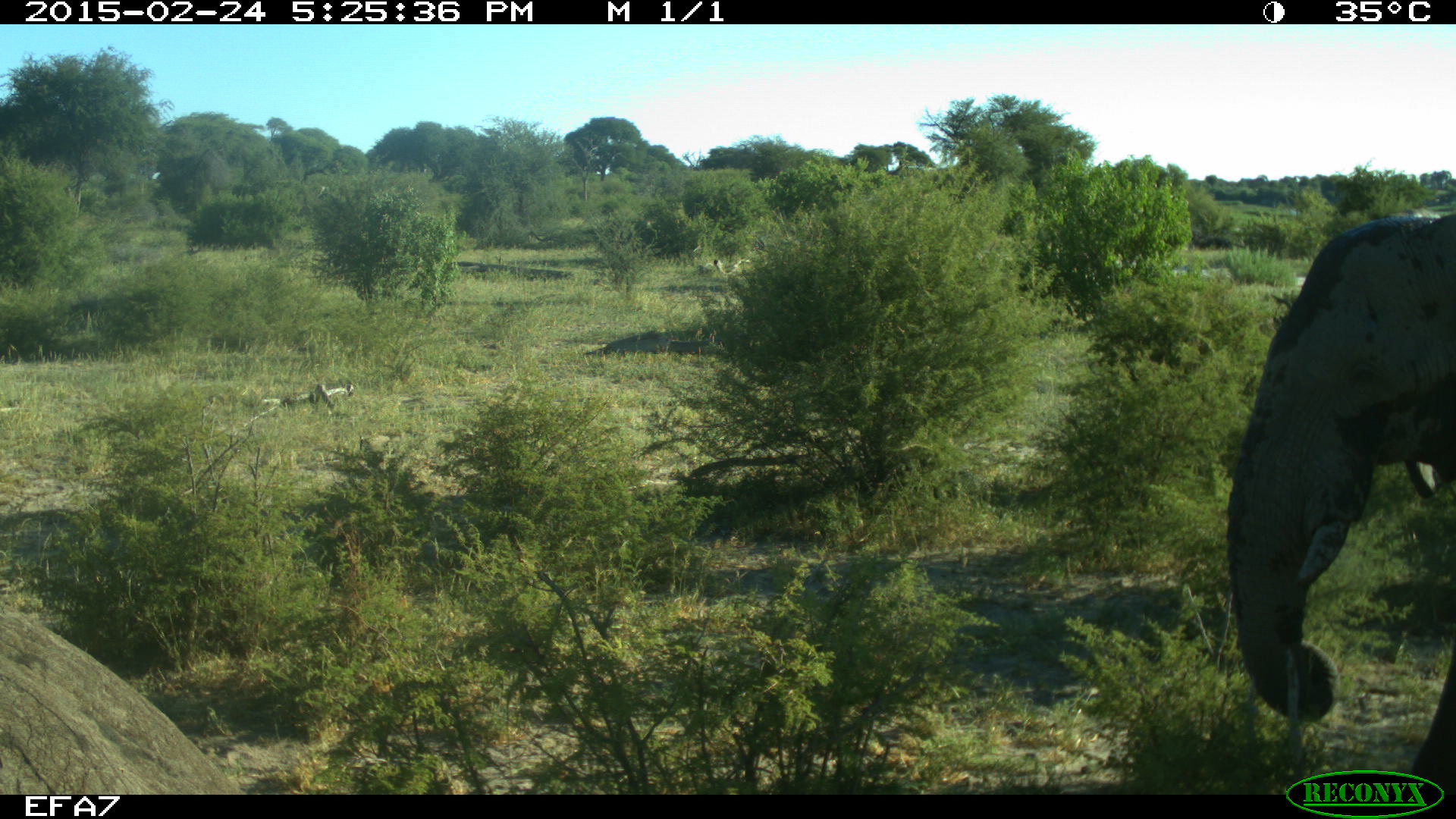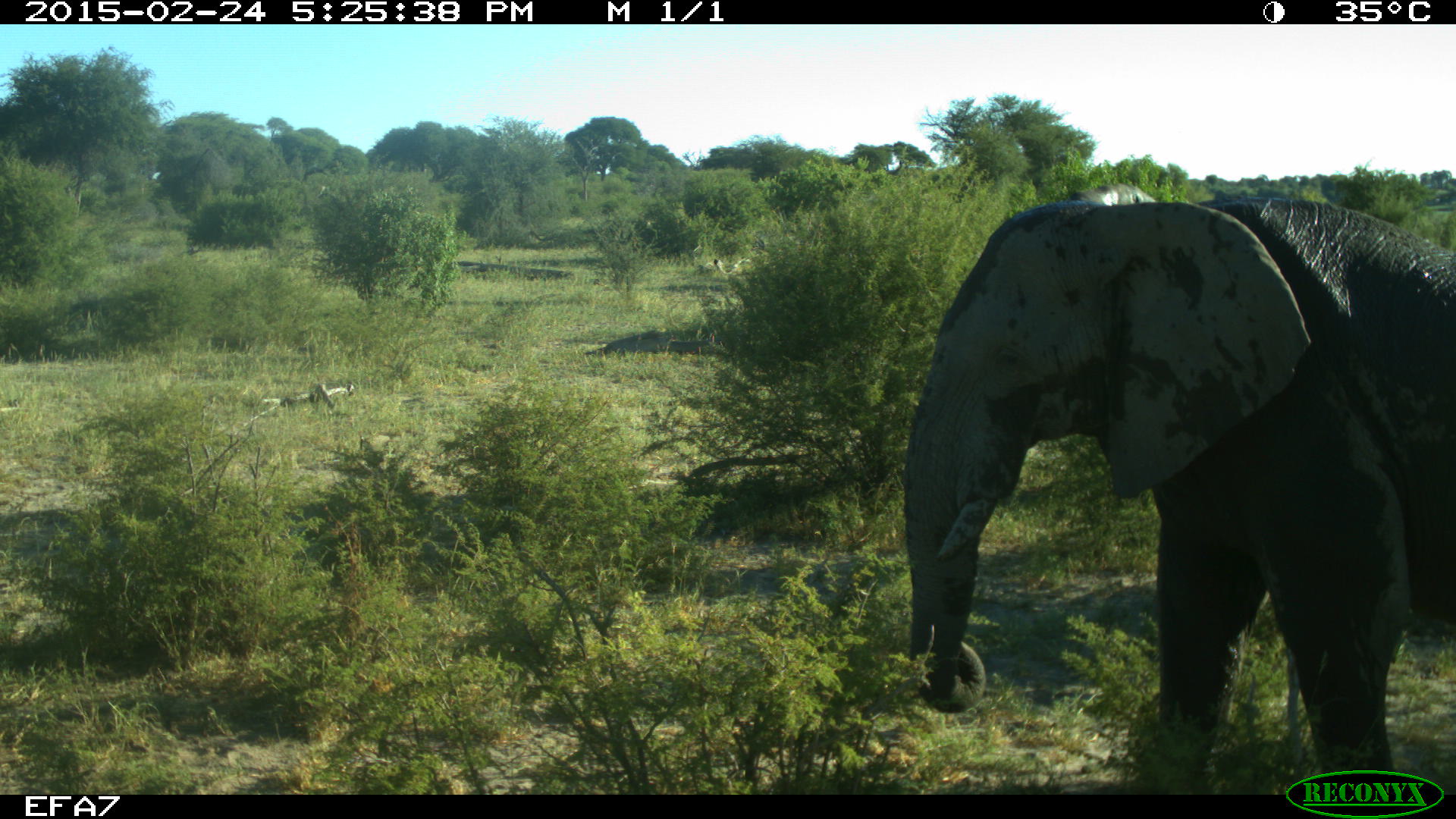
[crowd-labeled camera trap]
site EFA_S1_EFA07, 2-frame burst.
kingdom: Animalia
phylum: Chordata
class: Mammalia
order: Proboscidea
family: Elephantidae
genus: Loxodonta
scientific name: Loxodonta africana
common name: african bush elephant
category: elephant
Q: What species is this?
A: Elephant (african bush elephant) (Loxodonta africana).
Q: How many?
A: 1.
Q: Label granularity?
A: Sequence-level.